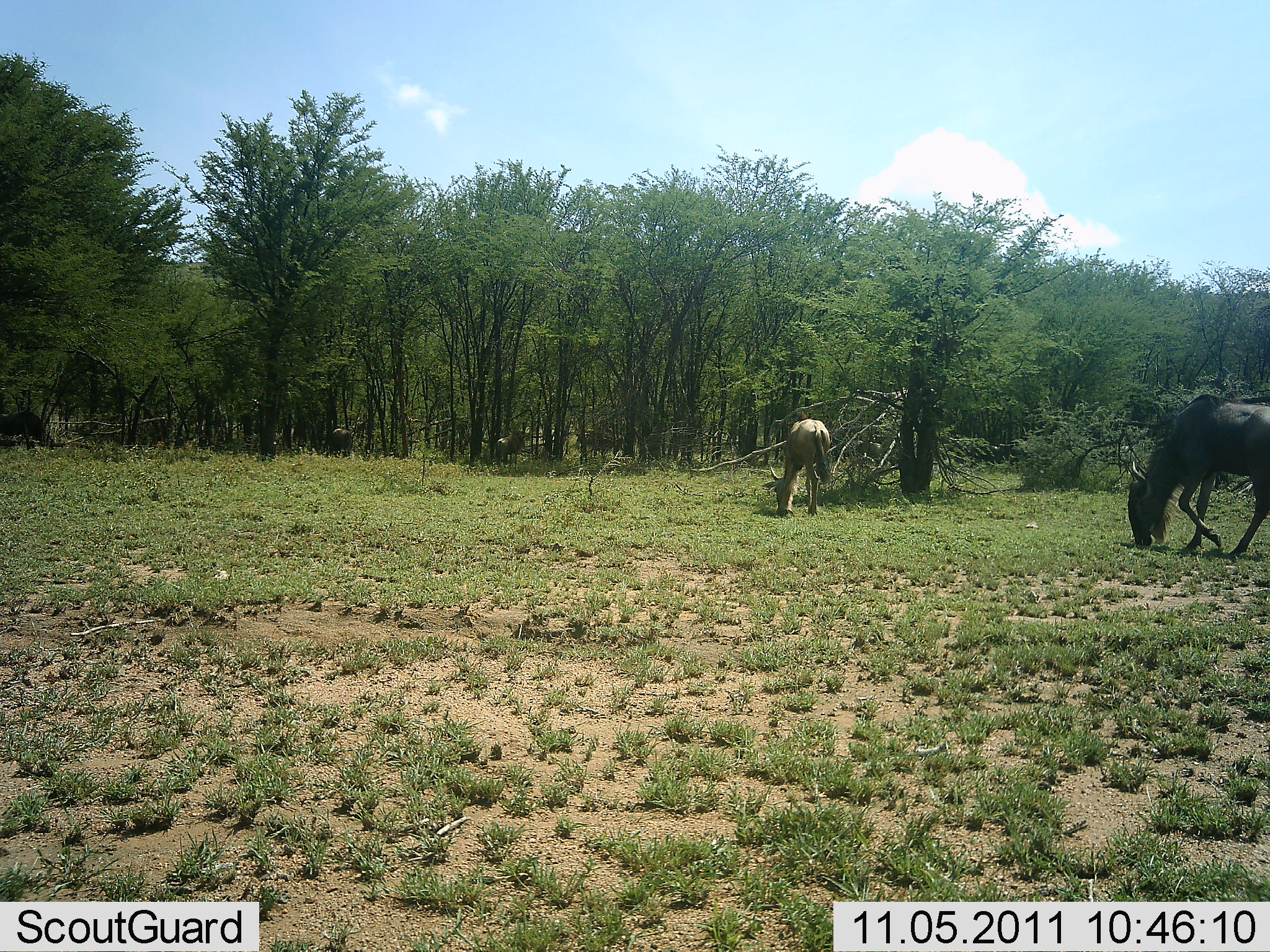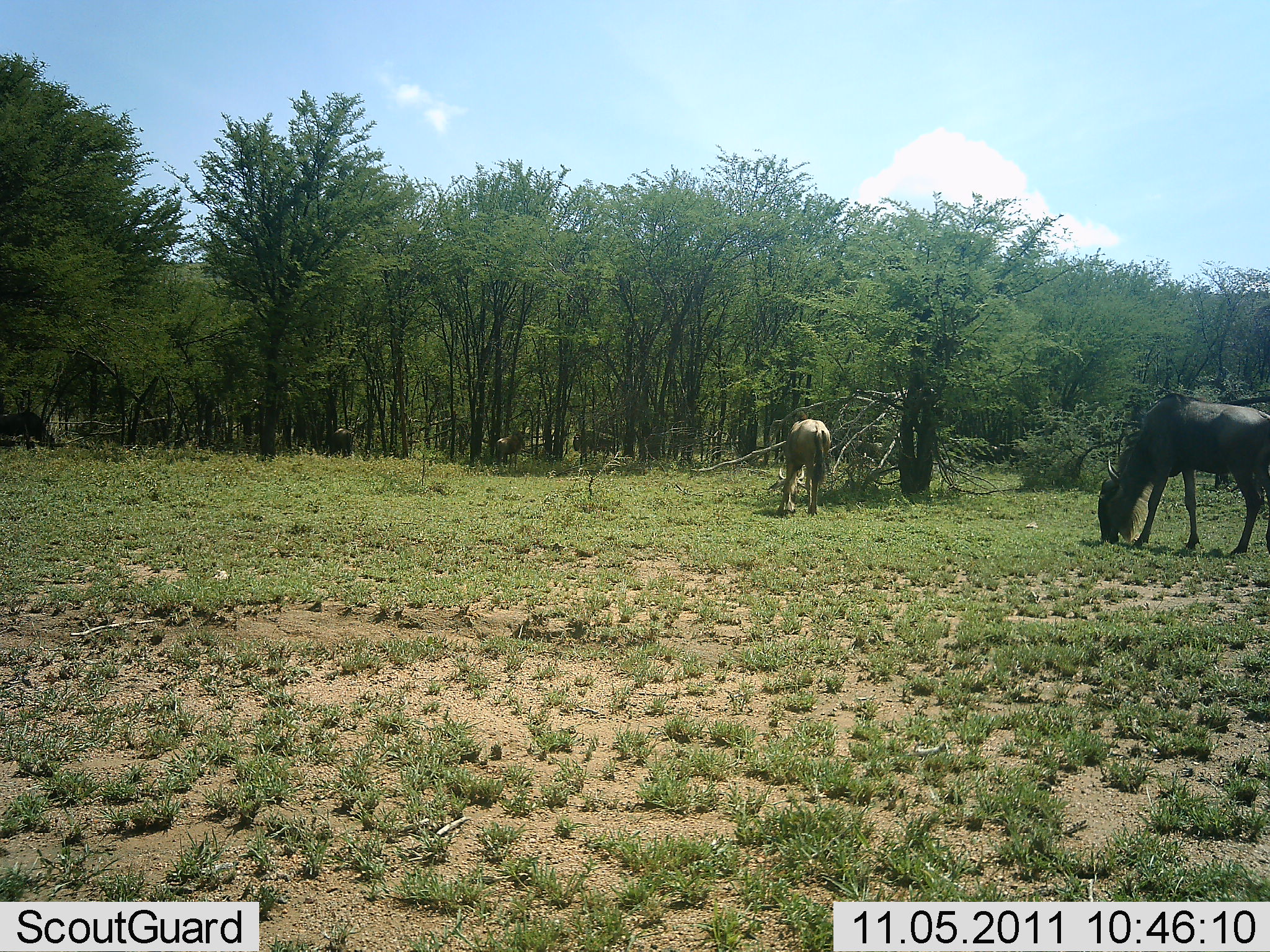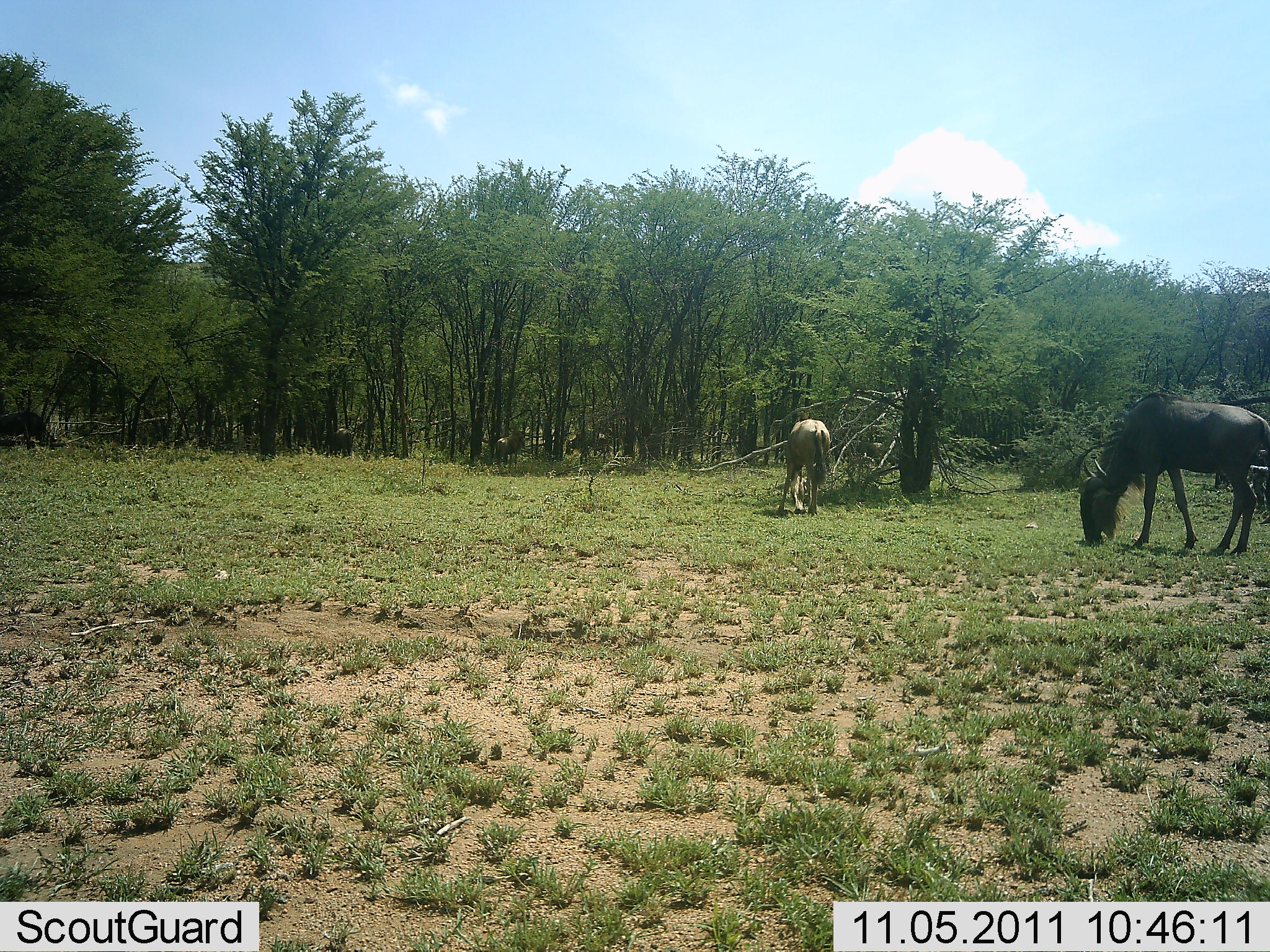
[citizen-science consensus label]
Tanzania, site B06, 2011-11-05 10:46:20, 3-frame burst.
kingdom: Animalia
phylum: Chordata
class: Mammalia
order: Artiodactyla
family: Bovidae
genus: Connochaetes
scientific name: Connochaetes taurinus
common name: blue wildebeest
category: wildebeest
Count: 2.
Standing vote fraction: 12%.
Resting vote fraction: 0%.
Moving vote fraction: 12%.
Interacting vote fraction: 0%.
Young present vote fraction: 24%.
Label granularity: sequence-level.